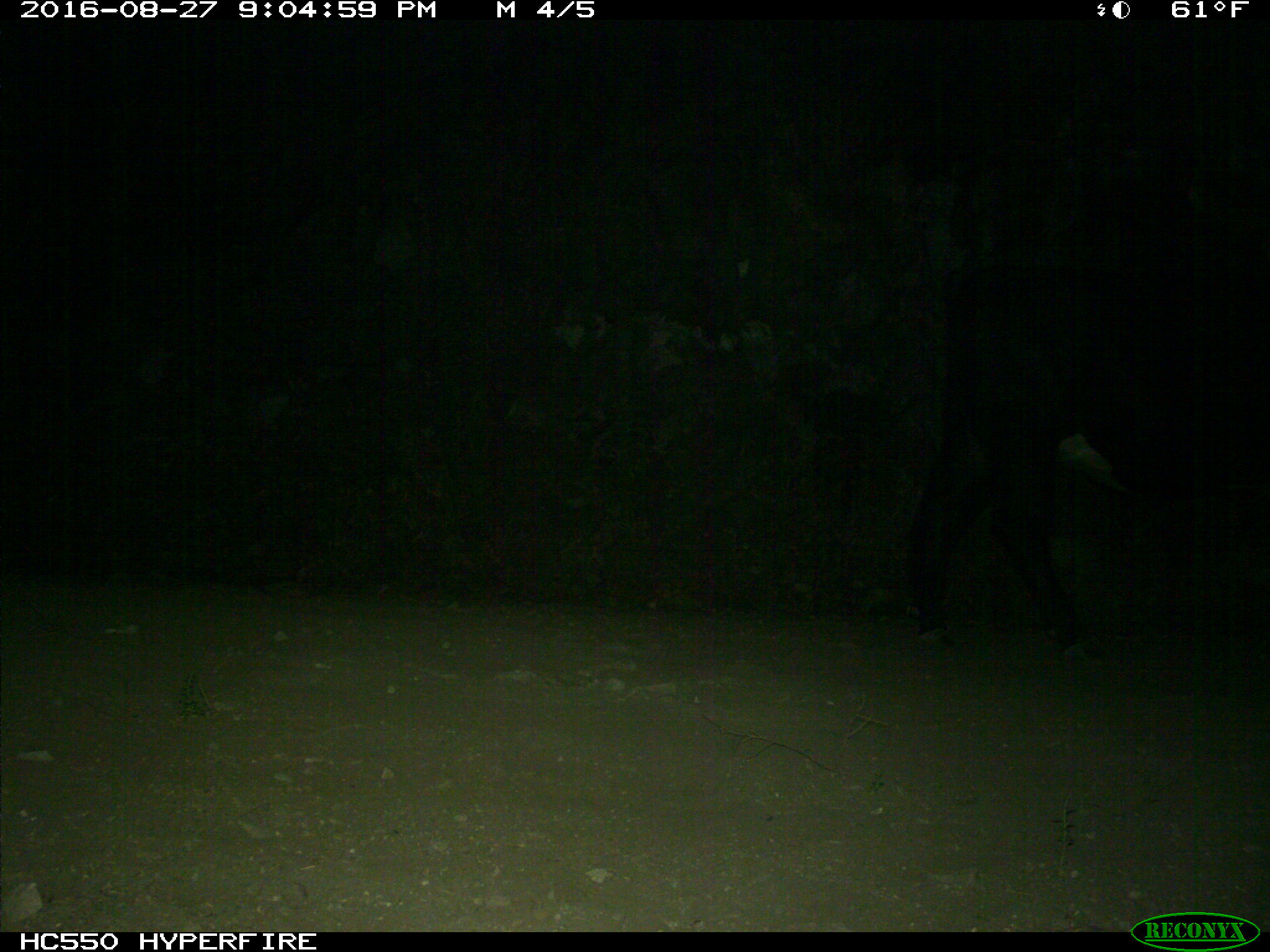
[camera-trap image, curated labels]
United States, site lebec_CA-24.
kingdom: Animalia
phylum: Chordata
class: Mammalia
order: Artiodactyla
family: Bovidae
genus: Bos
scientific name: Bos taurus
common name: domestic cow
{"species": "Bos taurus (domestic cow)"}